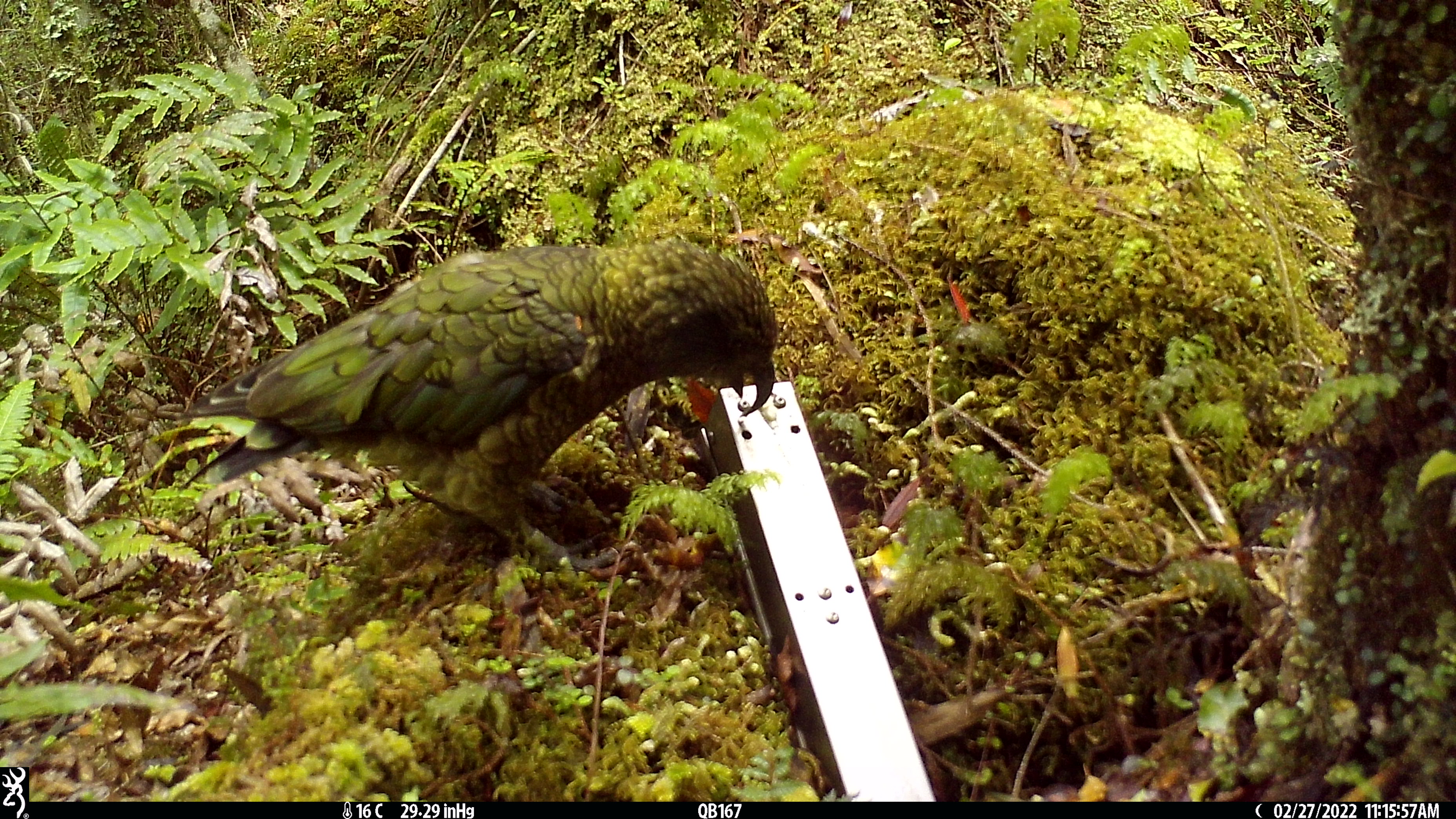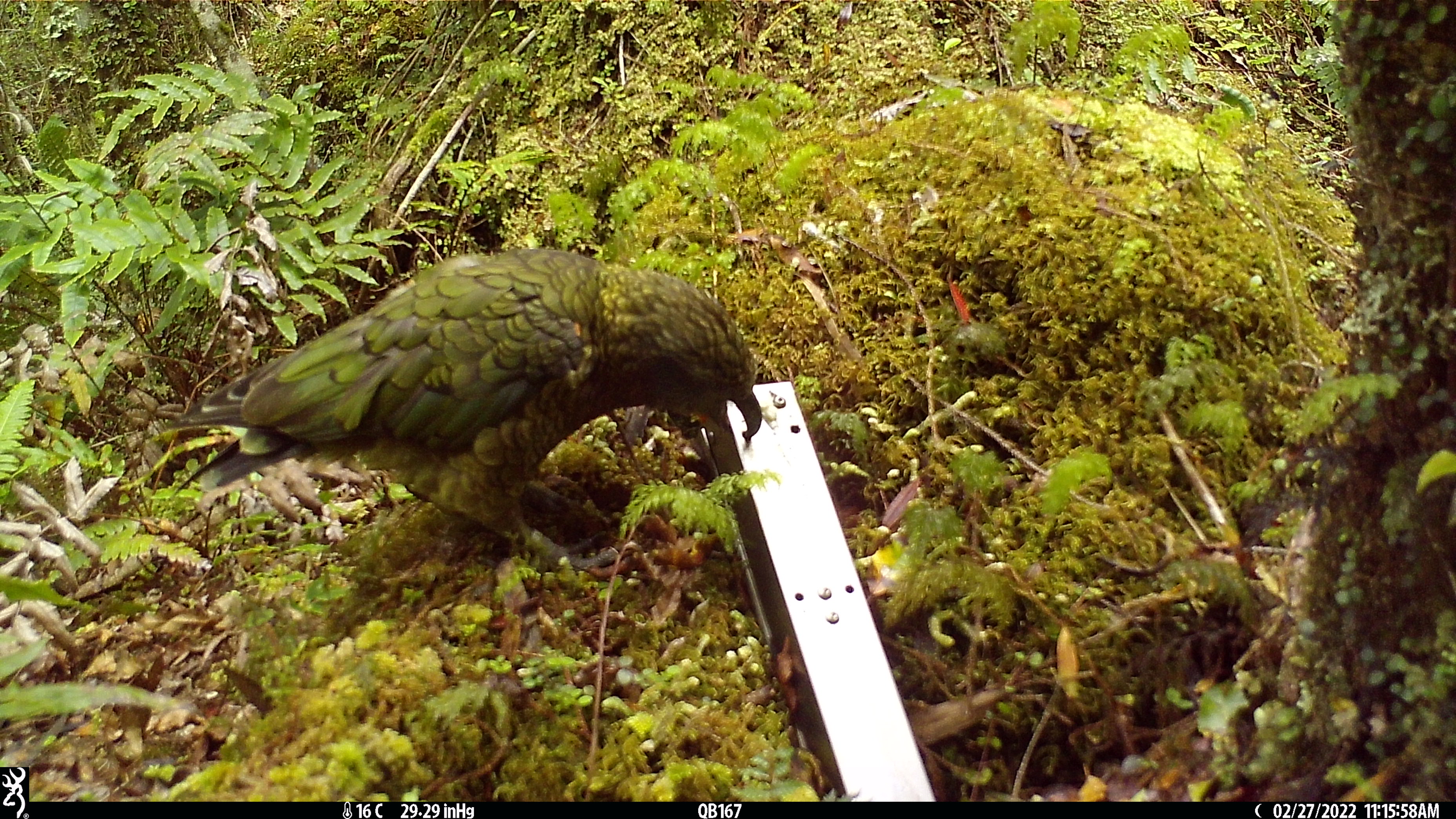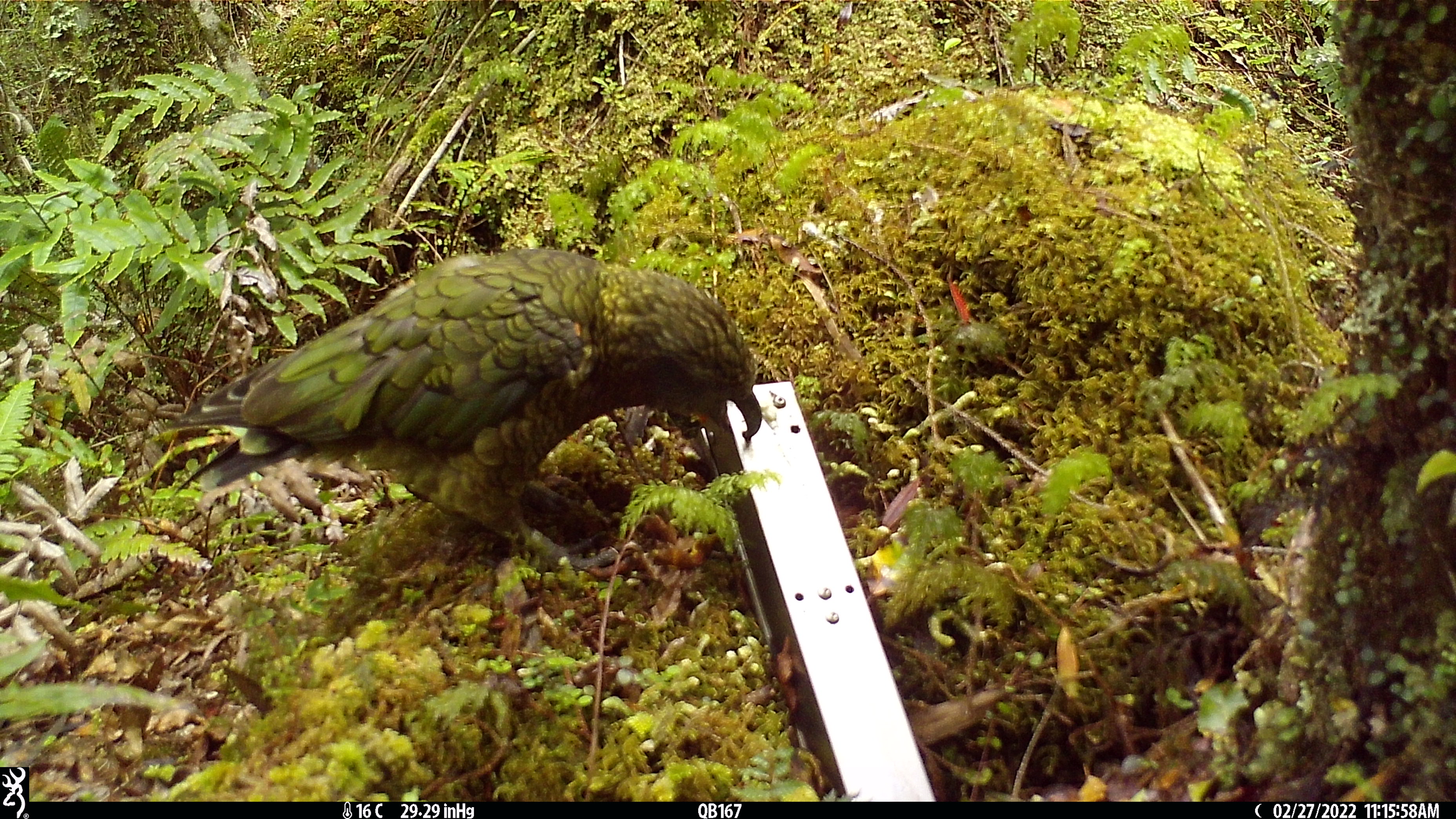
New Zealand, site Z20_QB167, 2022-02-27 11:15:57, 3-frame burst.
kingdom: Animalia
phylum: Chordata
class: Aves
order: Psittaciformes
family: Strigopidae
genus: Nestor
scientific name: Nestor notabilis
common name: kea